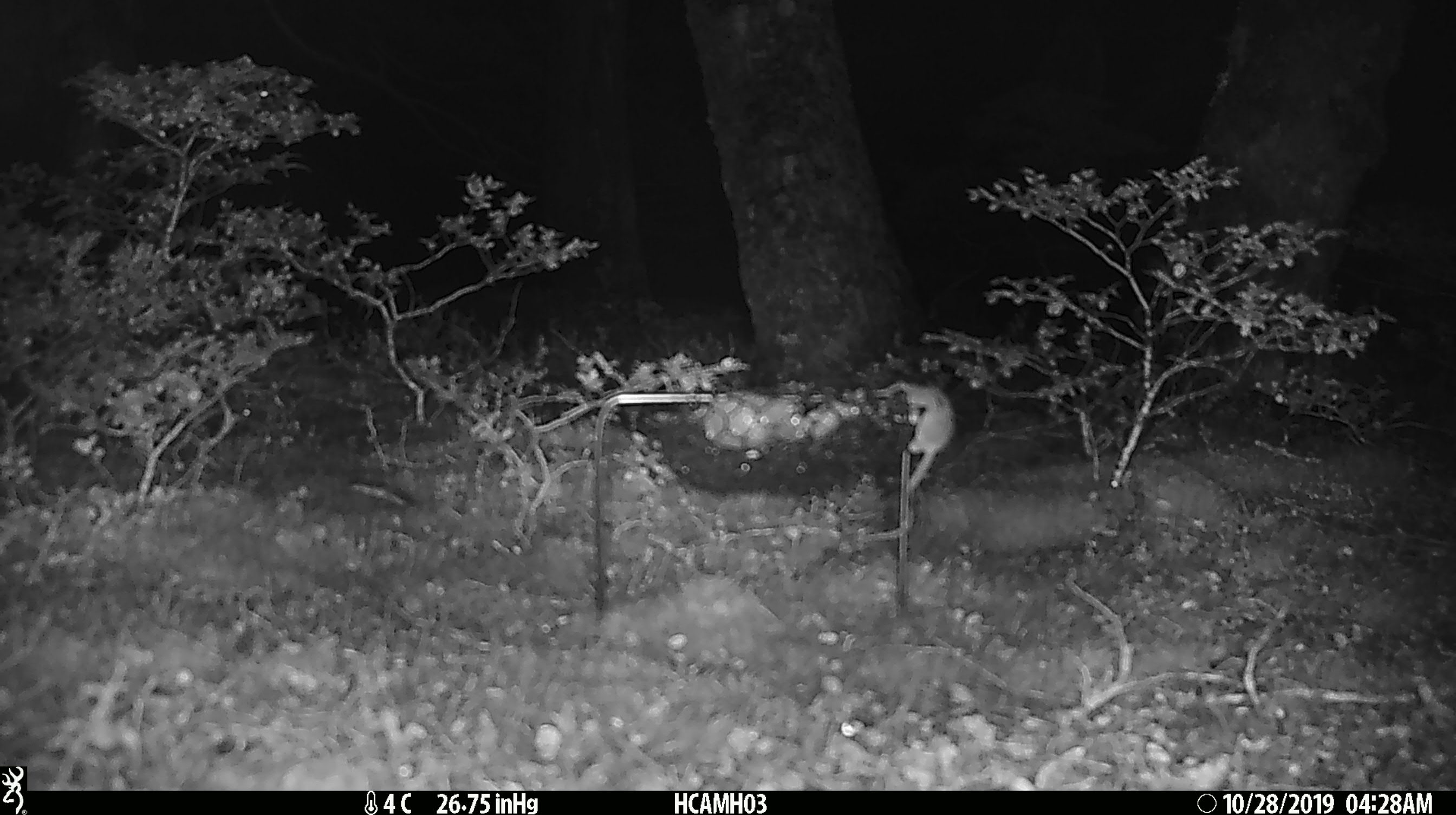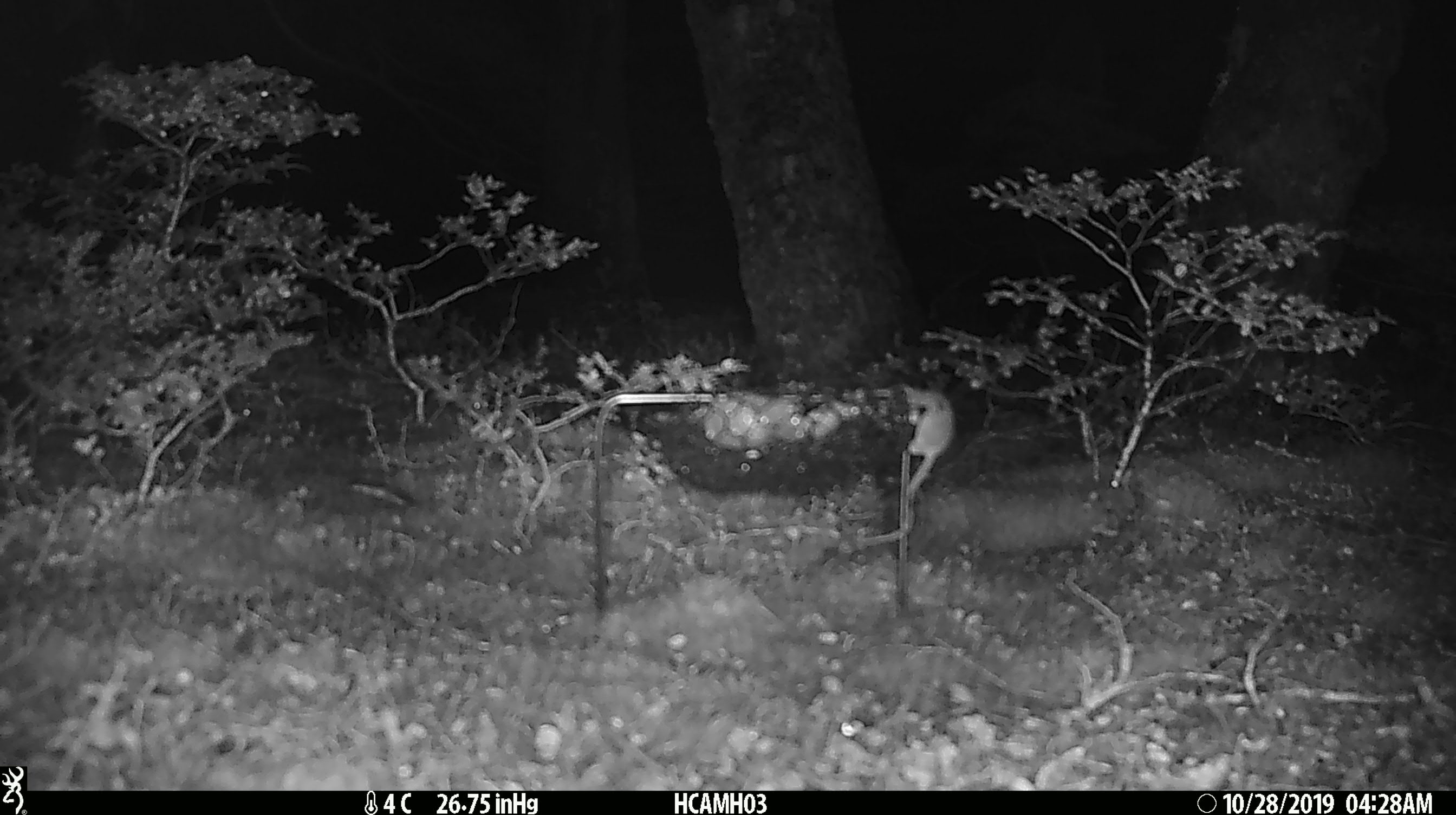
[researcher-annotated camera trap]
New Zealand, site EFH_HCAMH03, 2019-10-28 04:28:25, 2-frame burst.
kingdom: Animalia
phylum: Chordata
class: Mammalia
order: Rodentia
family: Muridae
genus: Mus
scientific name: Mus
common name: mouse